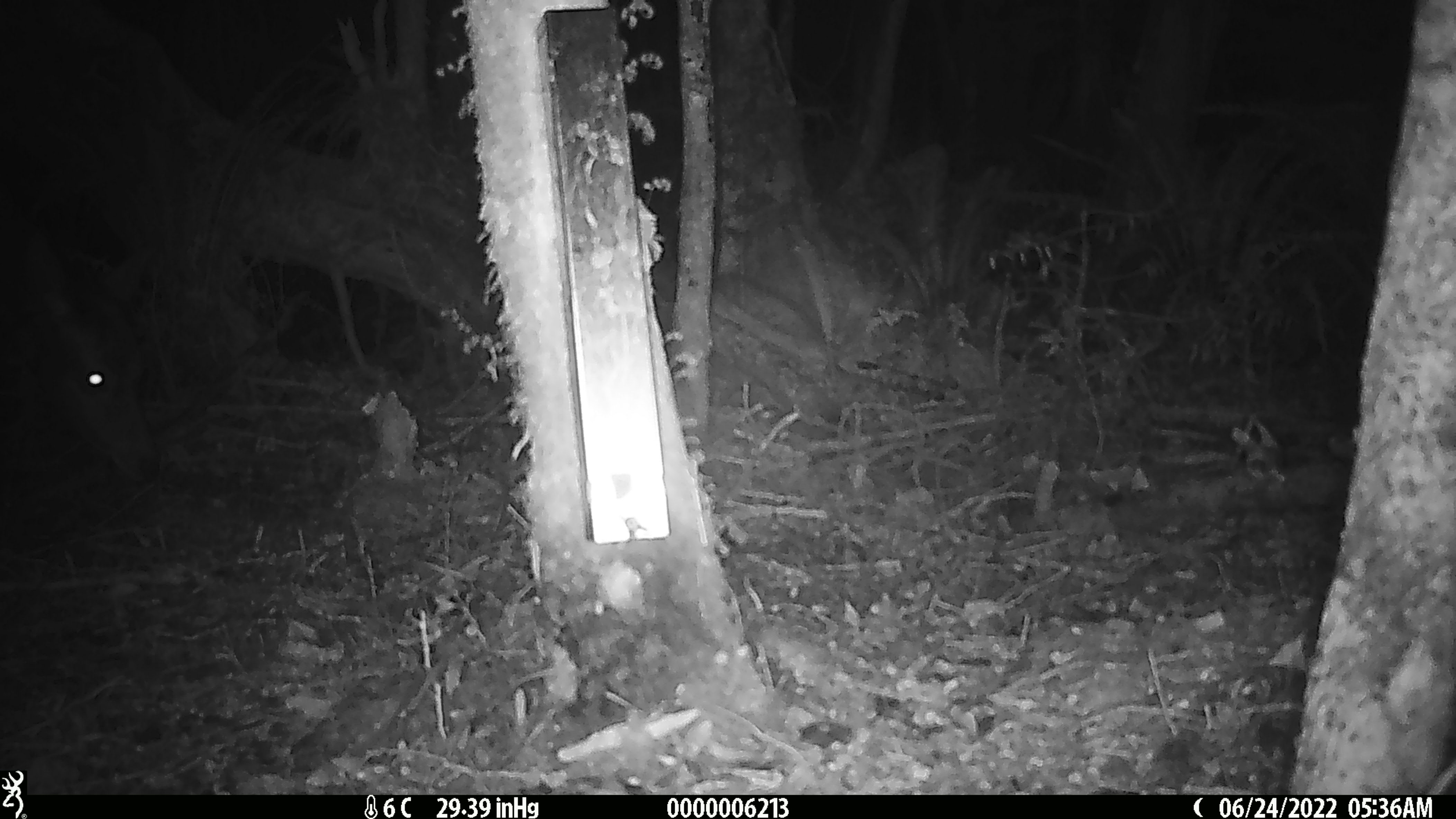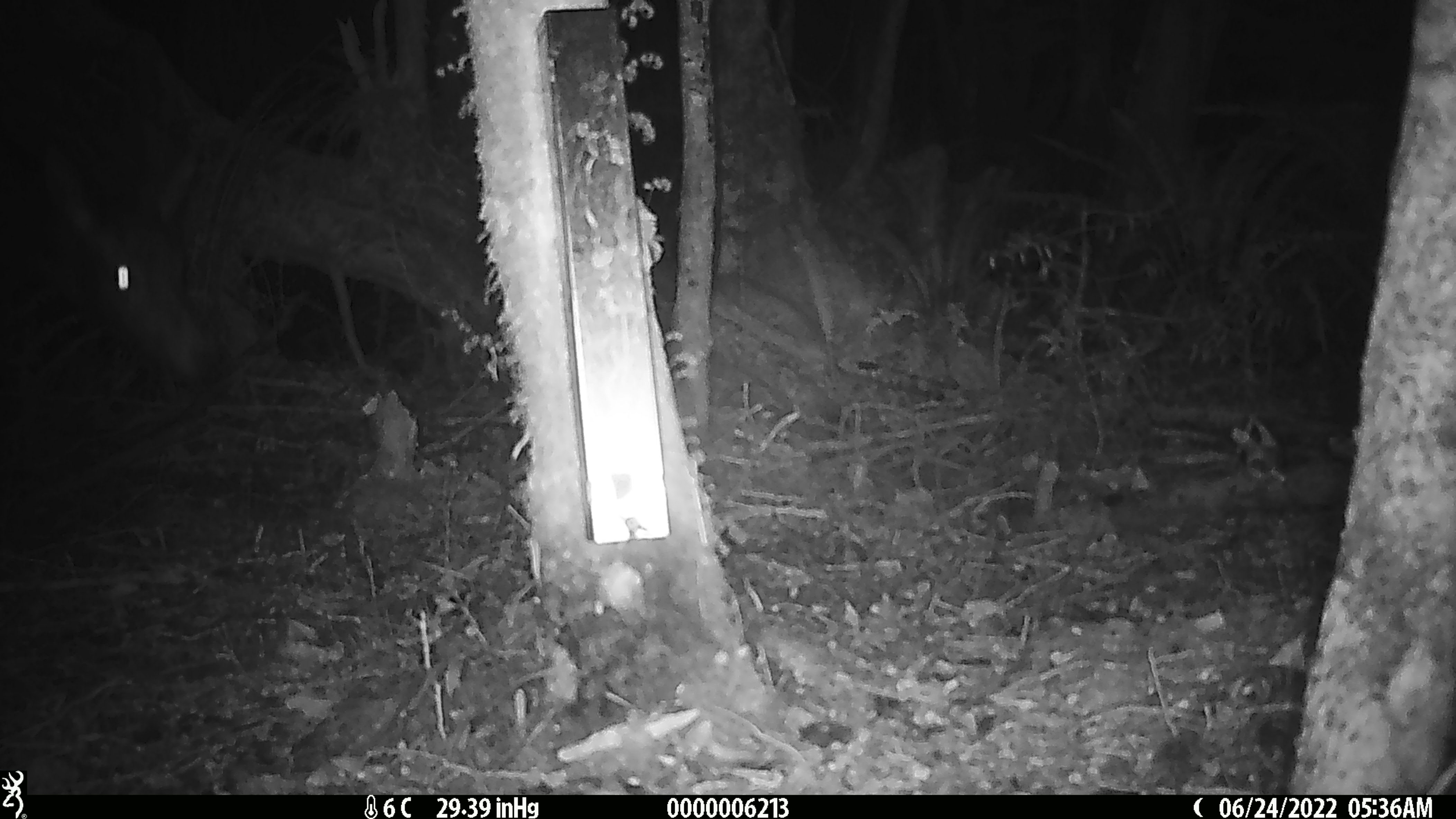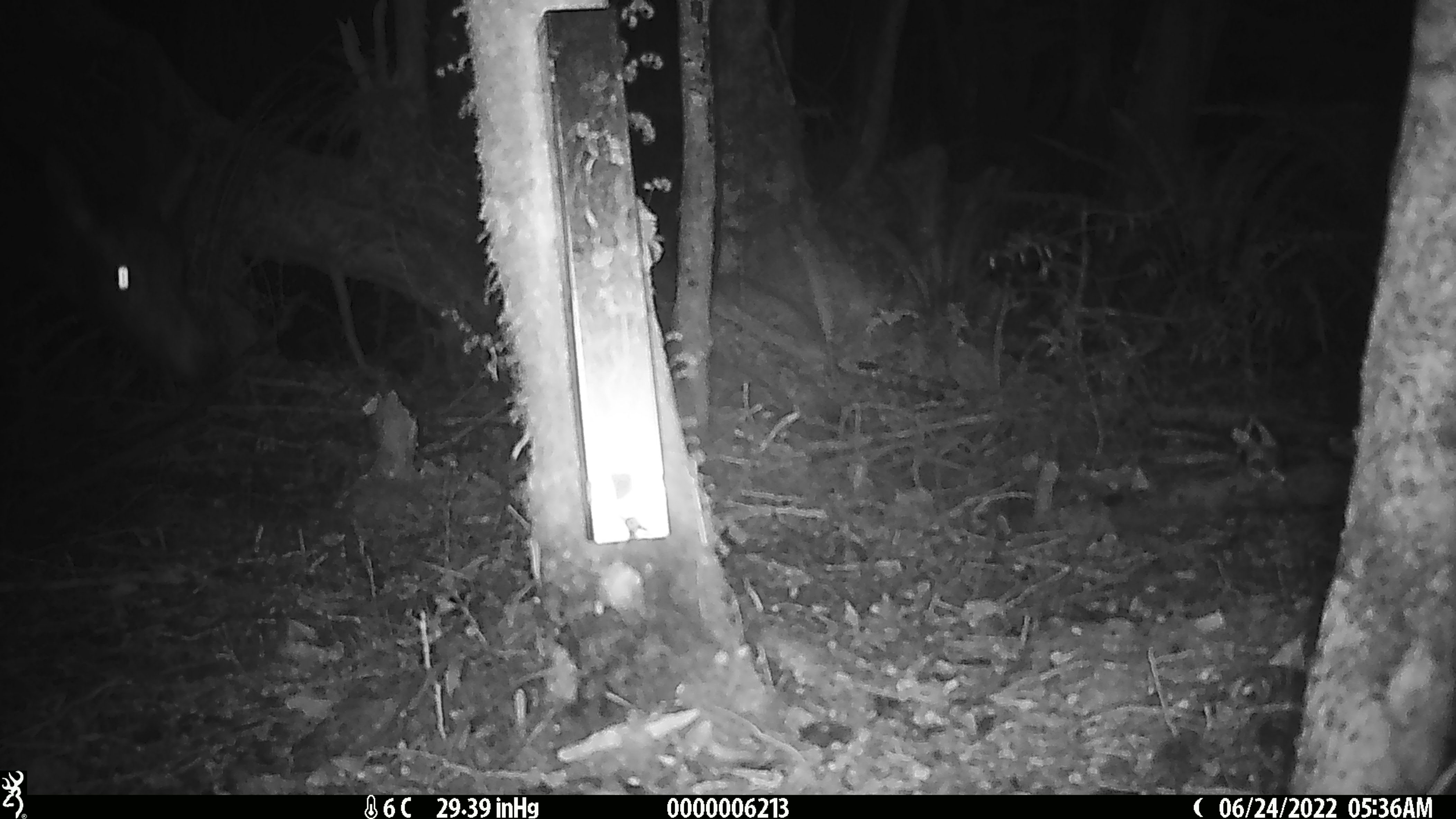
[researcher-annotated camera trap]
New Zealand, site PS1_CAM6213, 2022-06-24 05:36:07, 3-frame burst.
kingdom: Animalia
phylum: Chordata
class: Mammalia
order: Artiodactyla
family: Cervidae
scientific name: Cervidae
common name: deer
Deer (Cervidae).